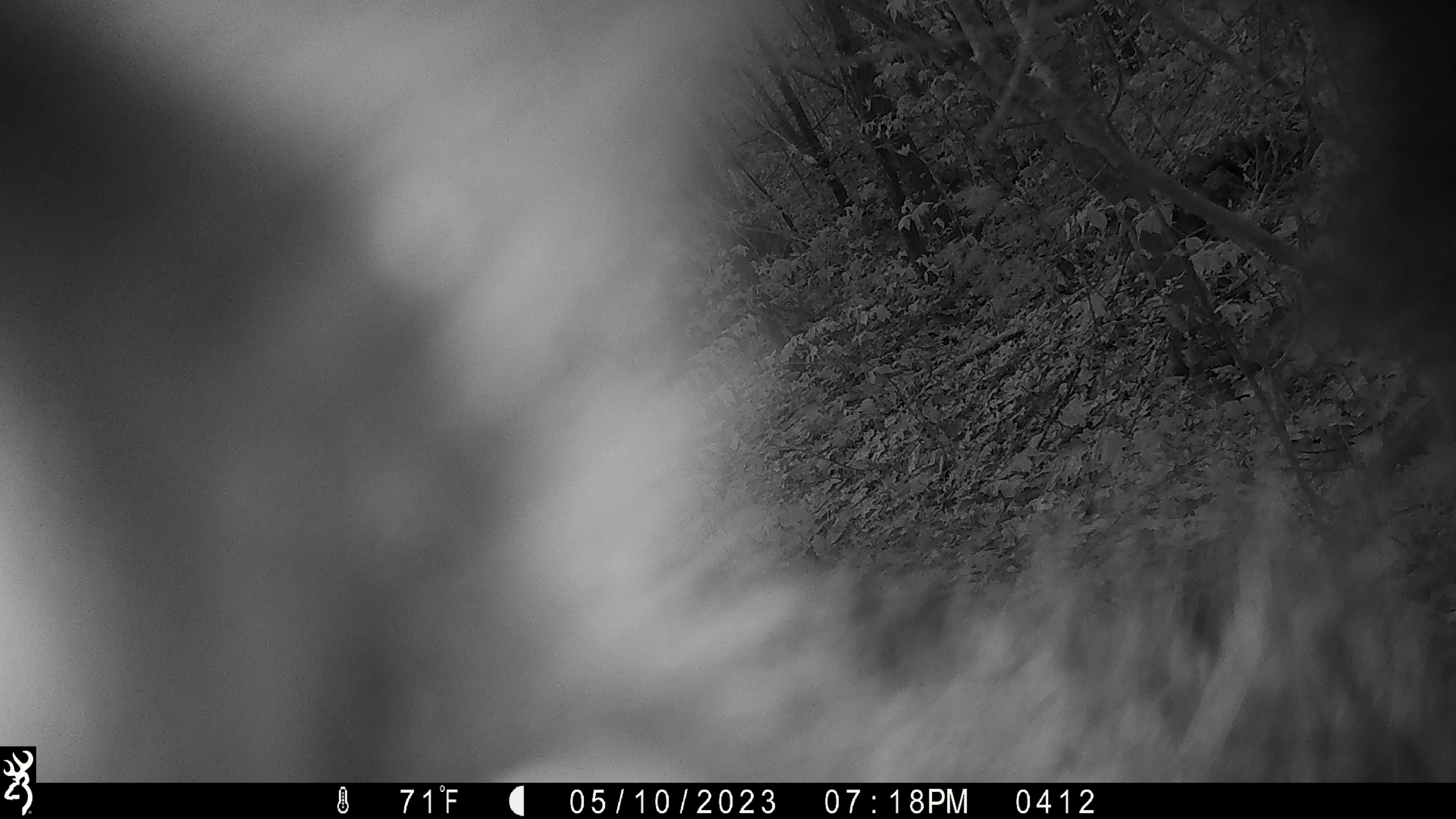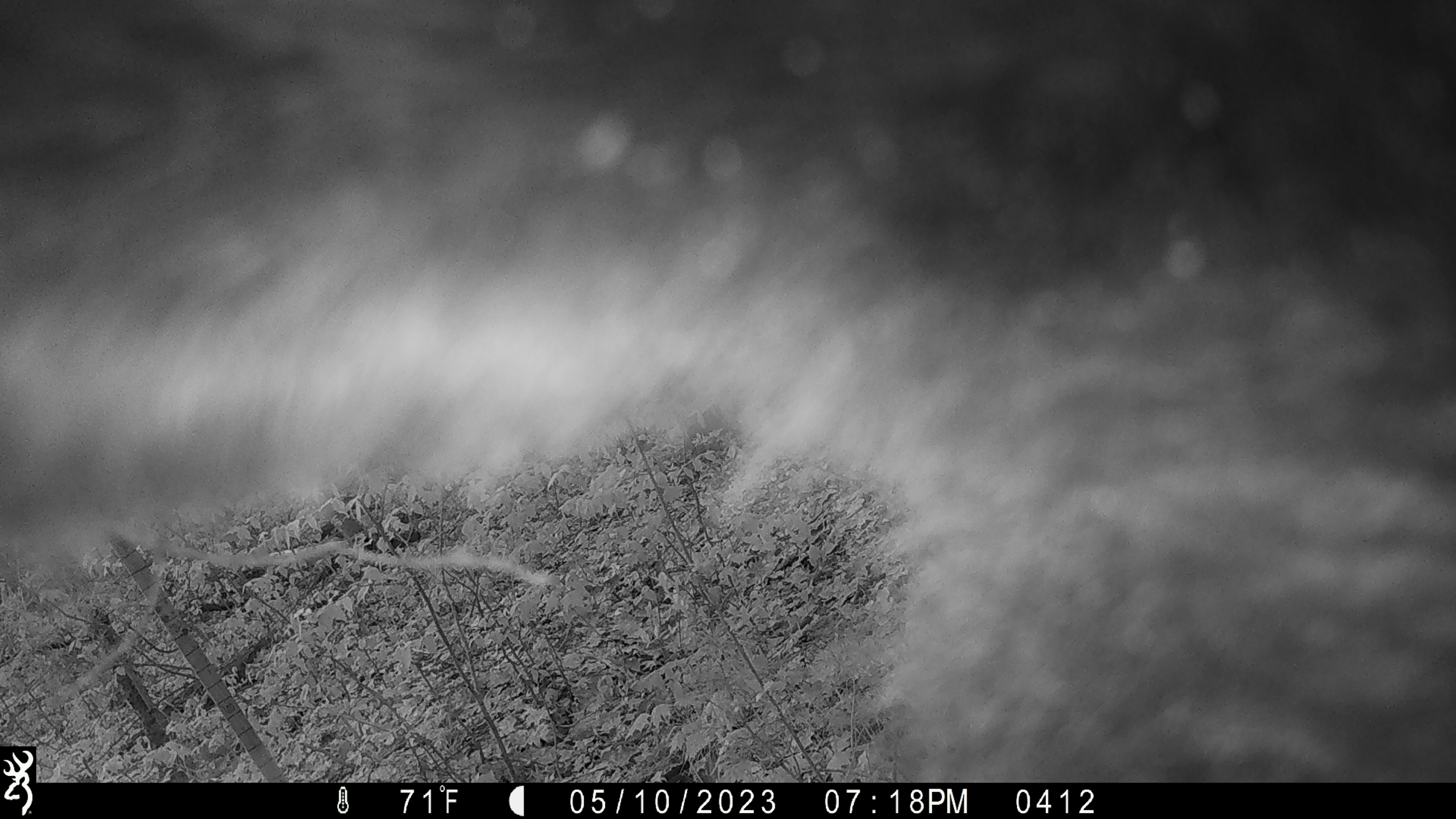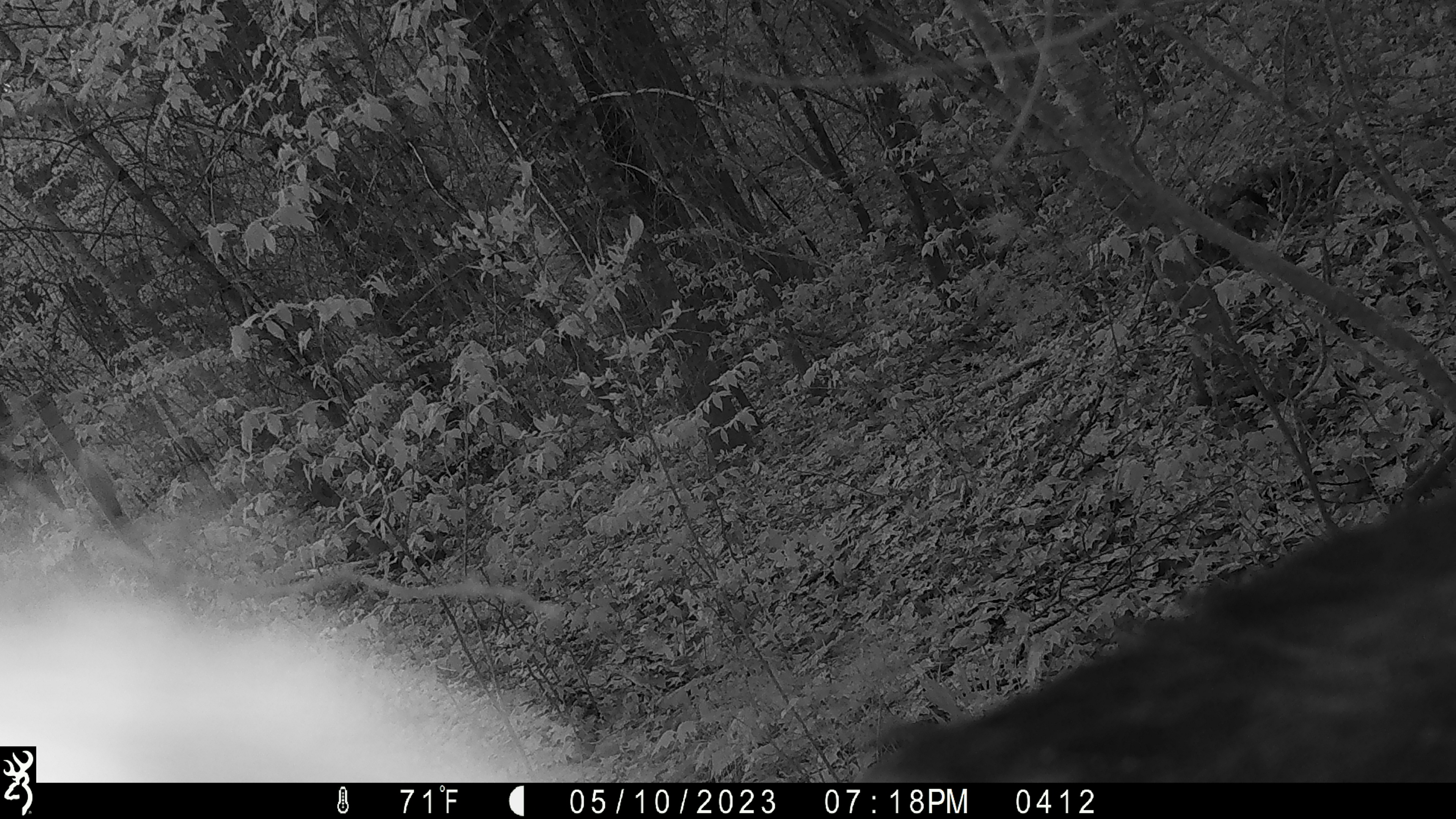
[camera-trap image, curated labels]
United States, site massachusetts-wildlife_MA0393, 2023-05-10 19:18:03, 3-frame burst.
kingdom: Animalia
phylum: Chordata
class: Mammalia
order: Carnivora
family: Ursidae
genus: Ursus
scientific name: Ursus americanus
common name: black bear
Black bear (Ursus americanus).